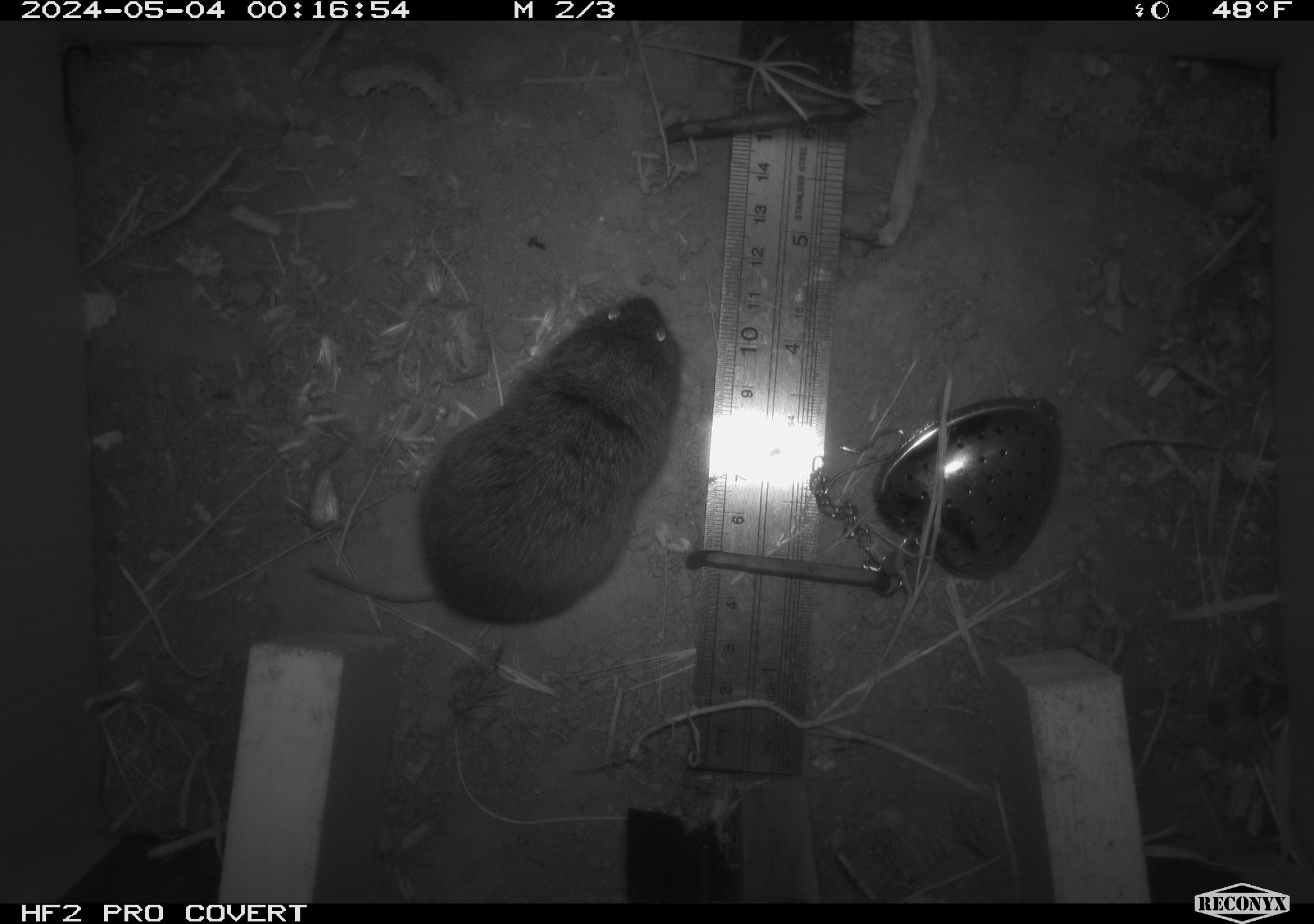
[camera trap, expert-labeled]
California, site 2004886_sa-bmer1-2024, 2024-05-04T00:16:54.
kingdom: Animalia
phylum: Chordata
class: Mammalia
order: Rodentia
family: Cricetidae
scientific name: Arvicolinae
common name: voles, lemmings, and muskrats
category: arvicolinae subfamily